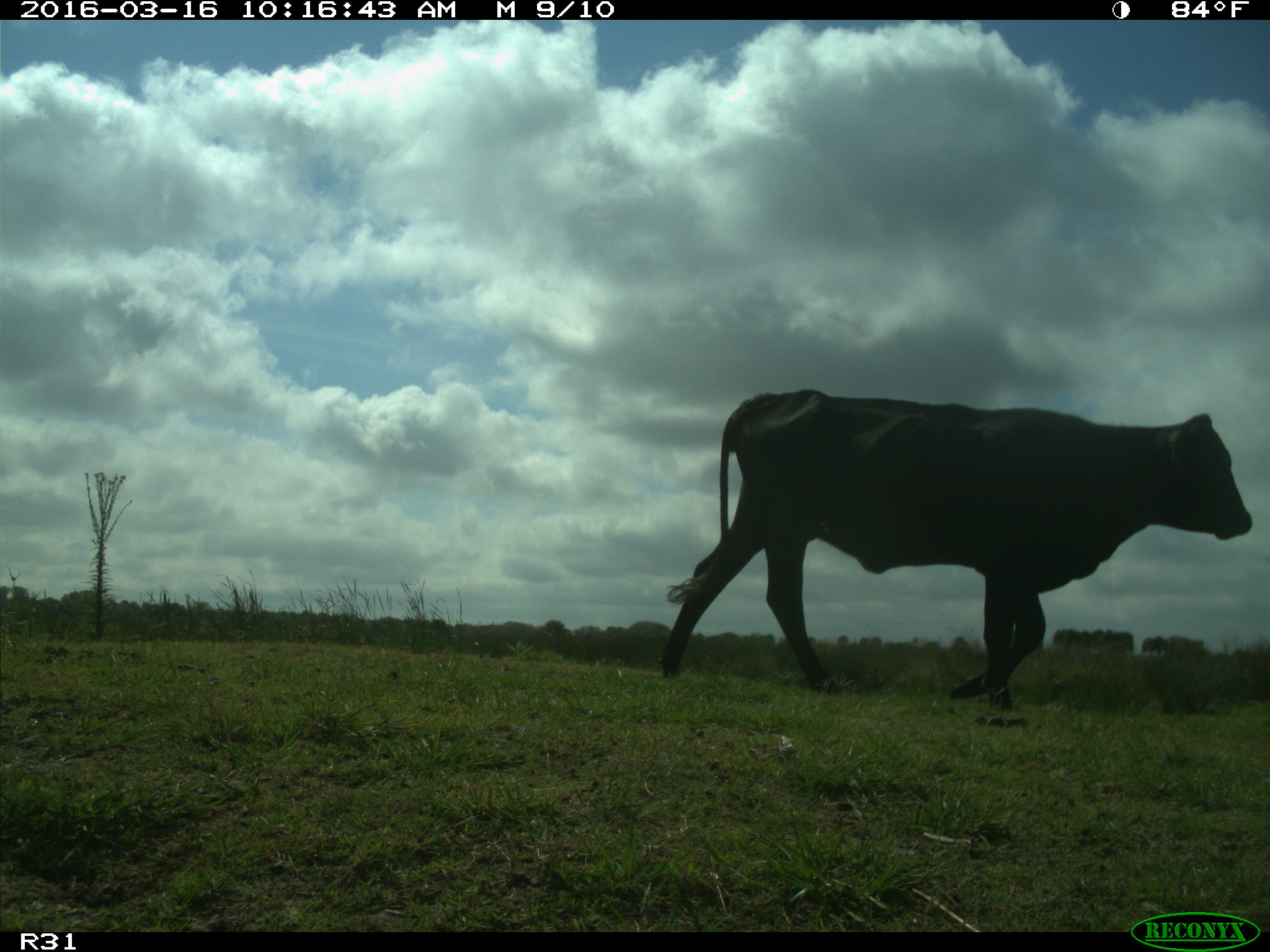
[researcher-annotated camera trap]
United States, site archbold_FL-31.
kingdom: Animalia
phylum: Chordata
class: Mammalia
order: Artiodactyla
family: Bovidae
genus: Bos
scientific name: Bos taurus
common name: domestic cow